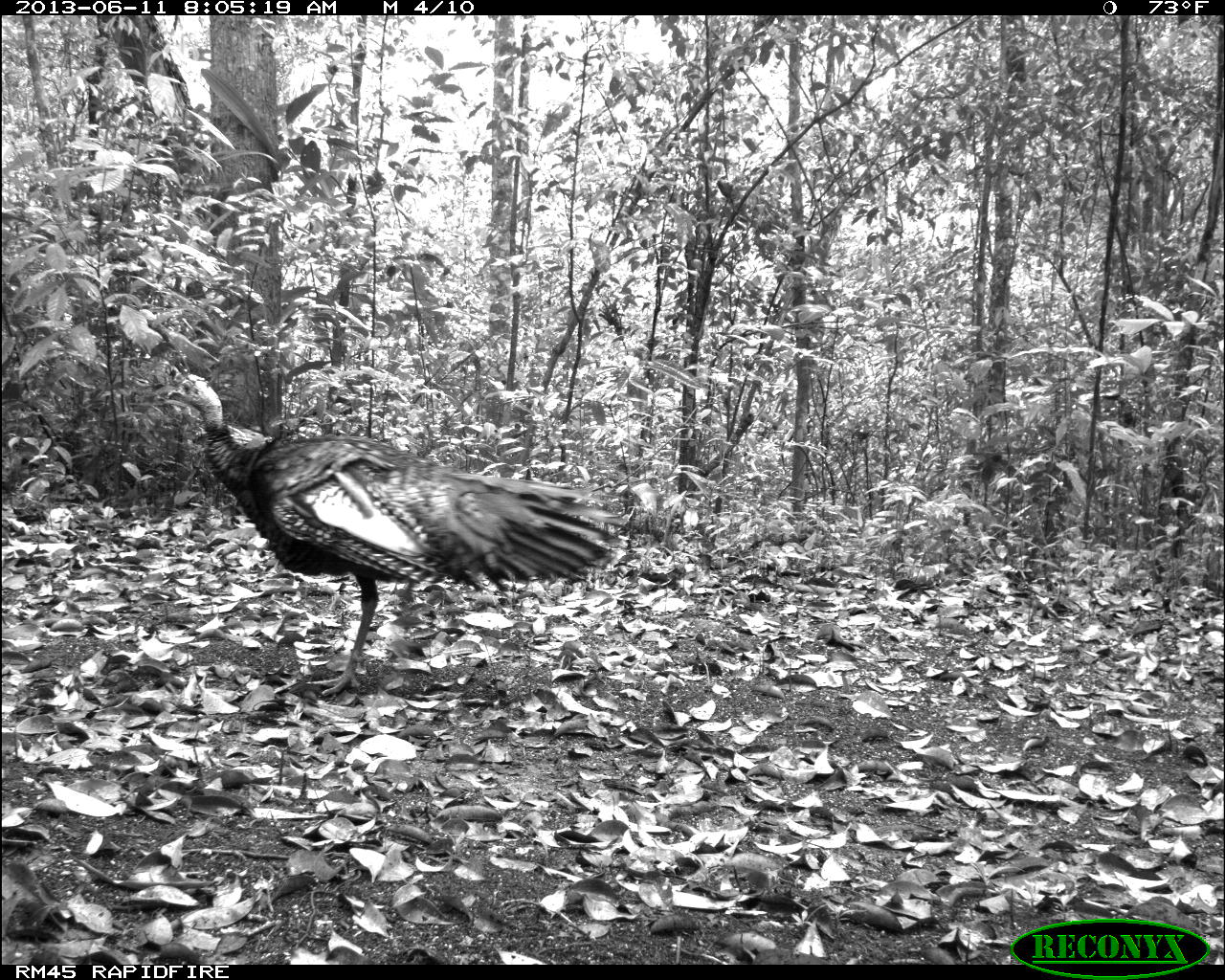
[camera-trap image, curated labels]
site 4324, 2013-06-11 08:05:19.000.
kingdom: Animalia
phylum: Chordata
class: Aves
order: Galliformes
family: Phasianidae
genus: Meleagris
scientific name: Meleagris ocellata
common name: ocellated turkey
Meleagris ocellata (ocellated turkey), count 2.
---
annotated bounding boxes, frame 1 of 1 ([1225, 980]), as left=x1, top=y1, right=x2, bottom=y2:
meleagris ocellata: left=166, top=373, right=626, bottom=697